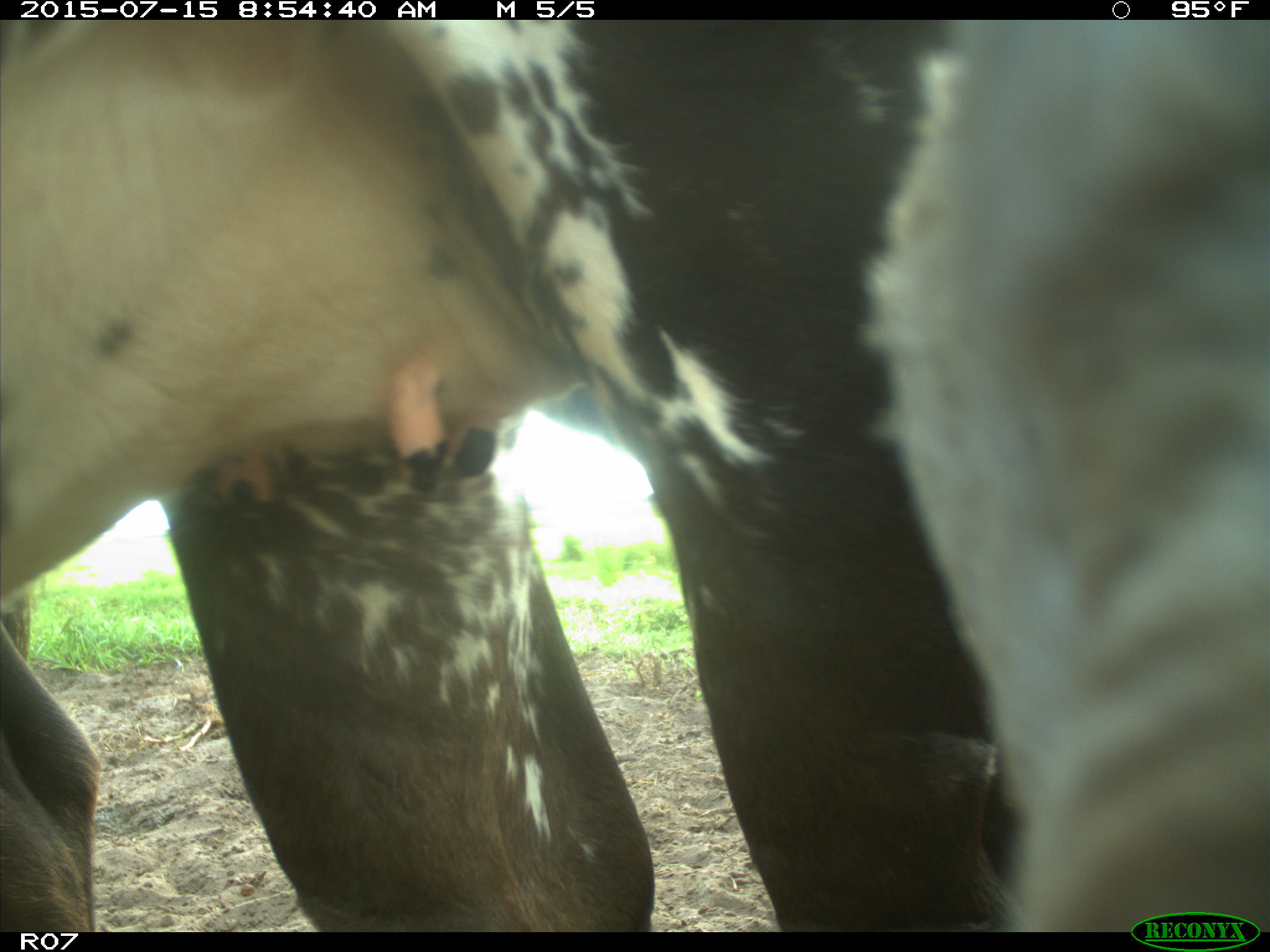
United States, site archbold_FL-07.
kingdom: Animalia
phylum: Chordata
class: Mammalia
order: Artiodactyla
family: Bovidae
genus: Bos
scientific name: Bos taurus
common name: domestic cow